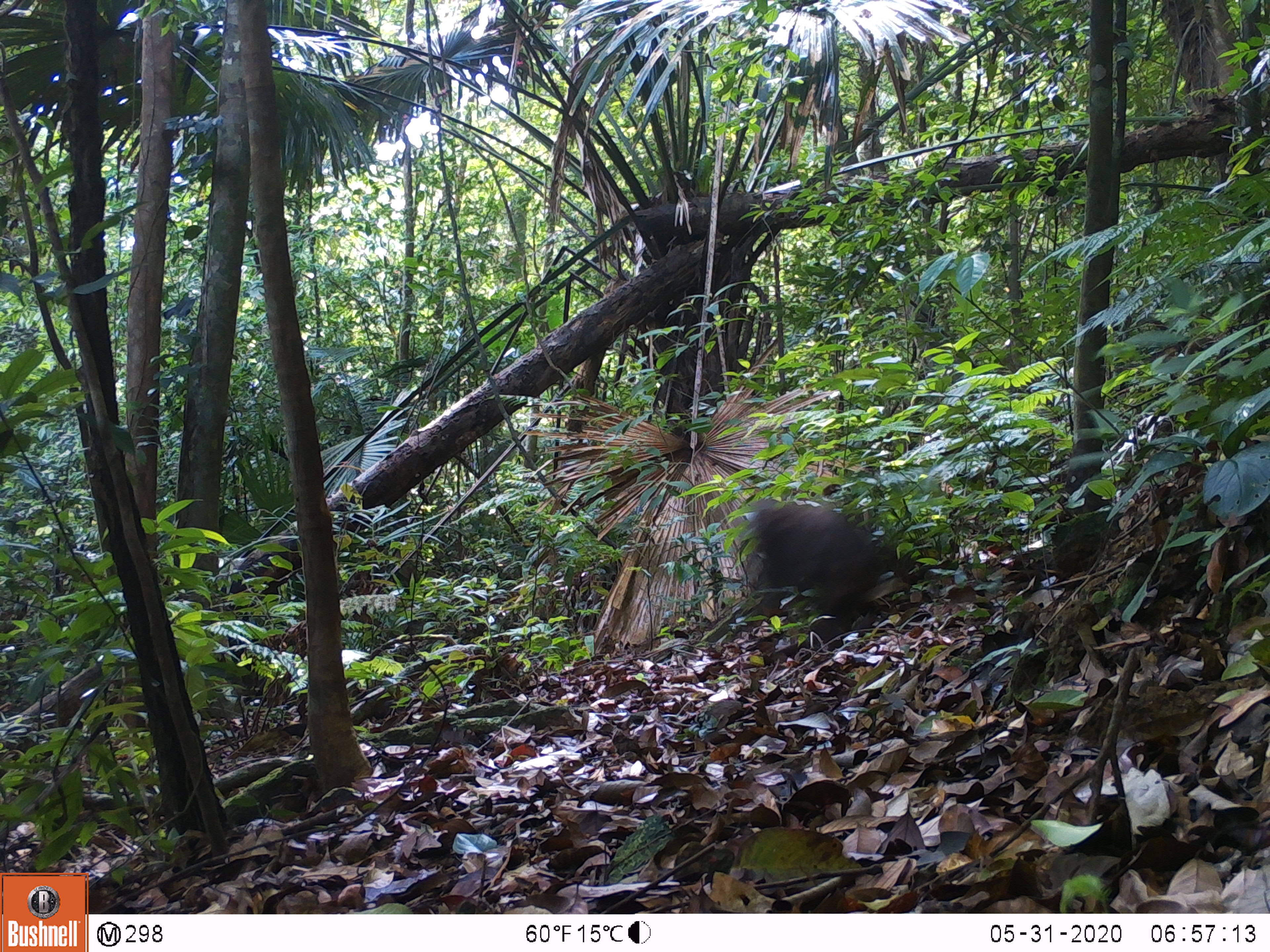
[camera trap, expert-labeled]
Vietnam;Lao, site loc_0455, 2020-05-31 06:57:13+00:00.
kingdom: Animalia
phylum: Chordata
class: Mammalia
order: Primates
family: Cercopithecidae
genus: Macaca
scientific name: Macaca arctoides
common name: stump-tailed macaque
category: stump tailed macaque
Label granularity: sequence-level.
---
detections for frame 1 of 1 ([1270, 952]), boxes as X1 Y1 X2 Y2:
stump tailed macaque: 743 496 927 662